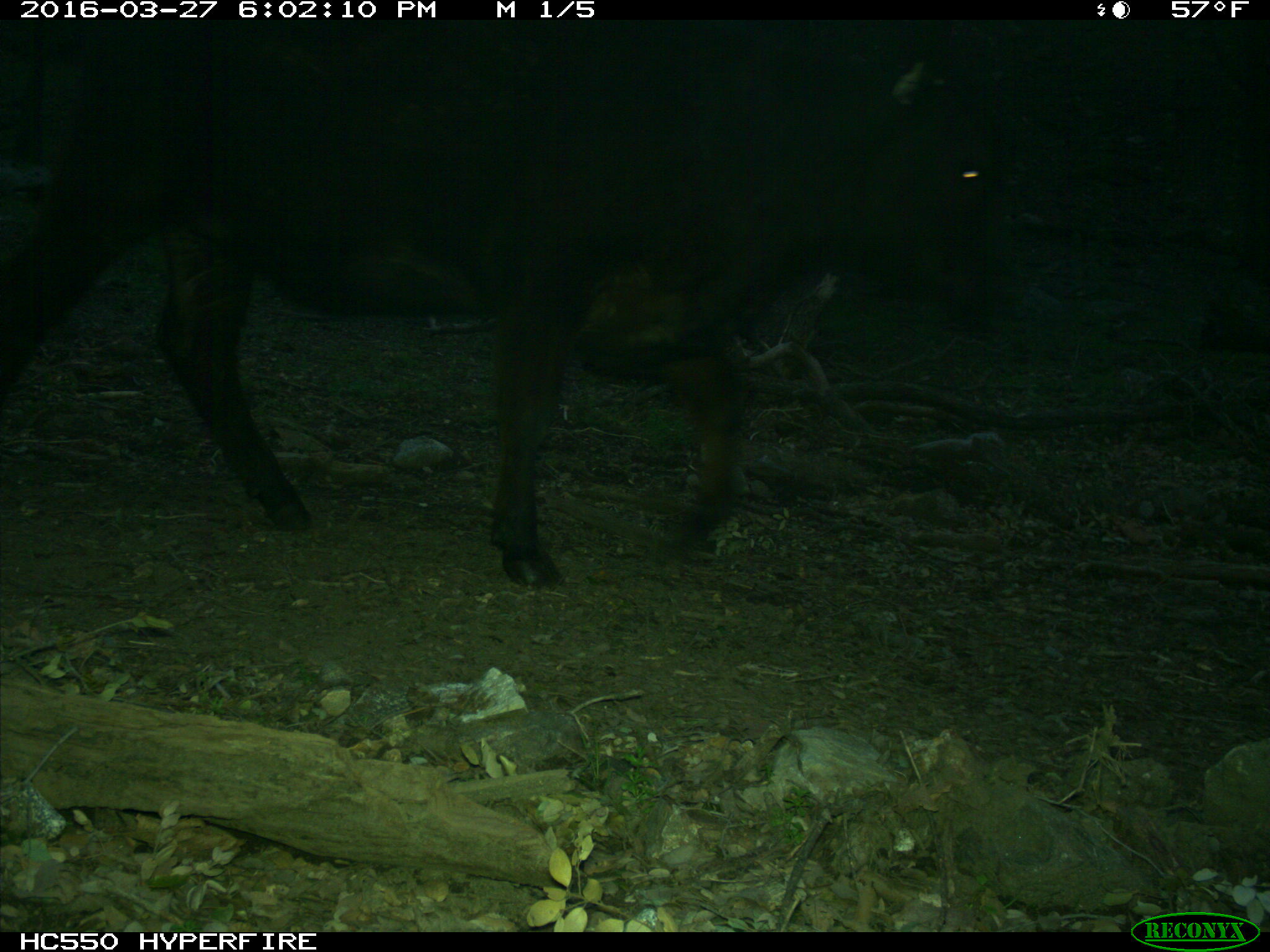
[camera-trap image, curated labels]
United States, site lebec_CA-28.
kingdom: Animalia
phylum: Chordata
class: Mammalia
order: Artiodactyla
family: Bovidae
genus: Bos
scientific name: Bos taurus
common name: domestic cow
Bos taurus (domestic cow).